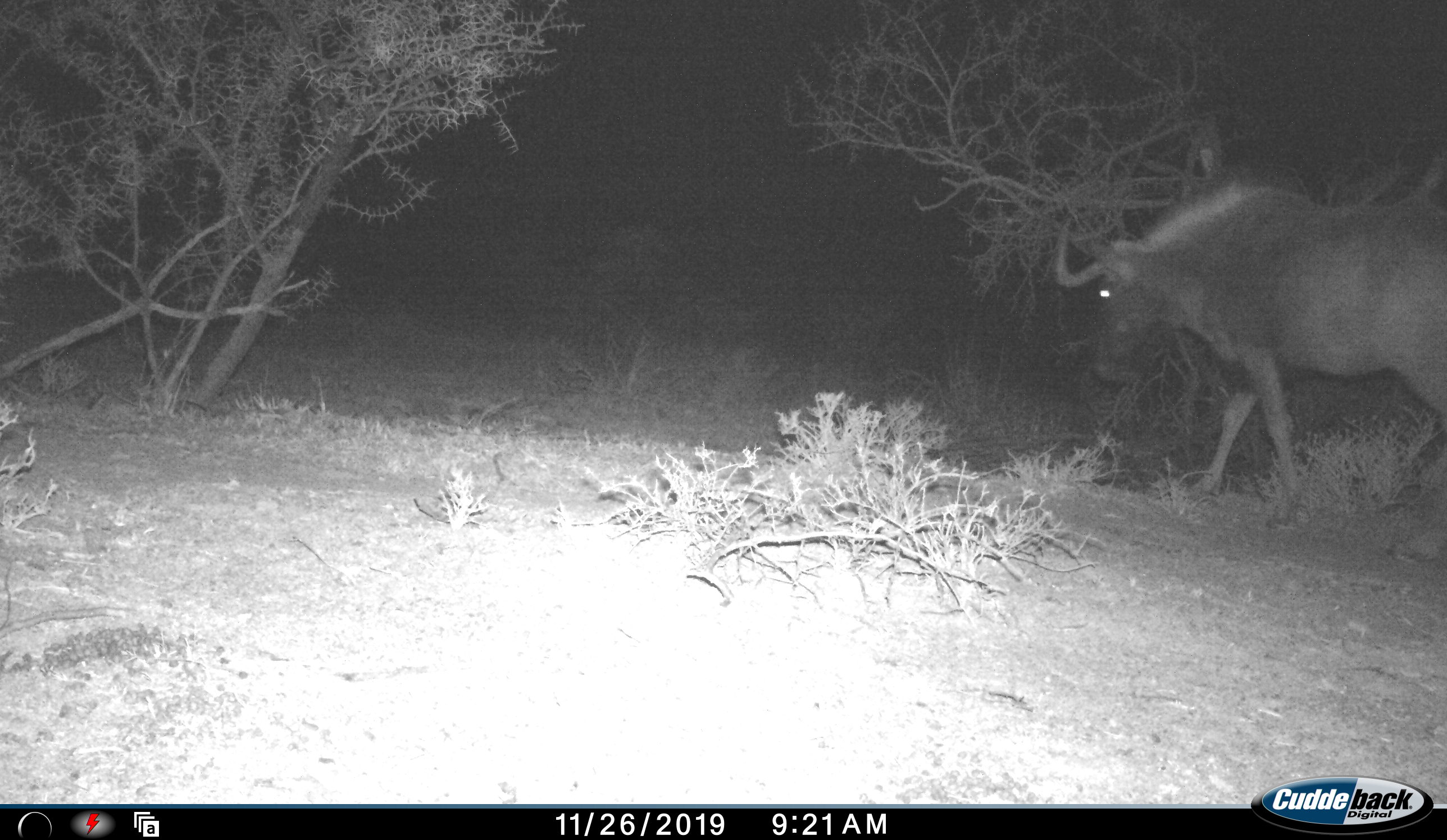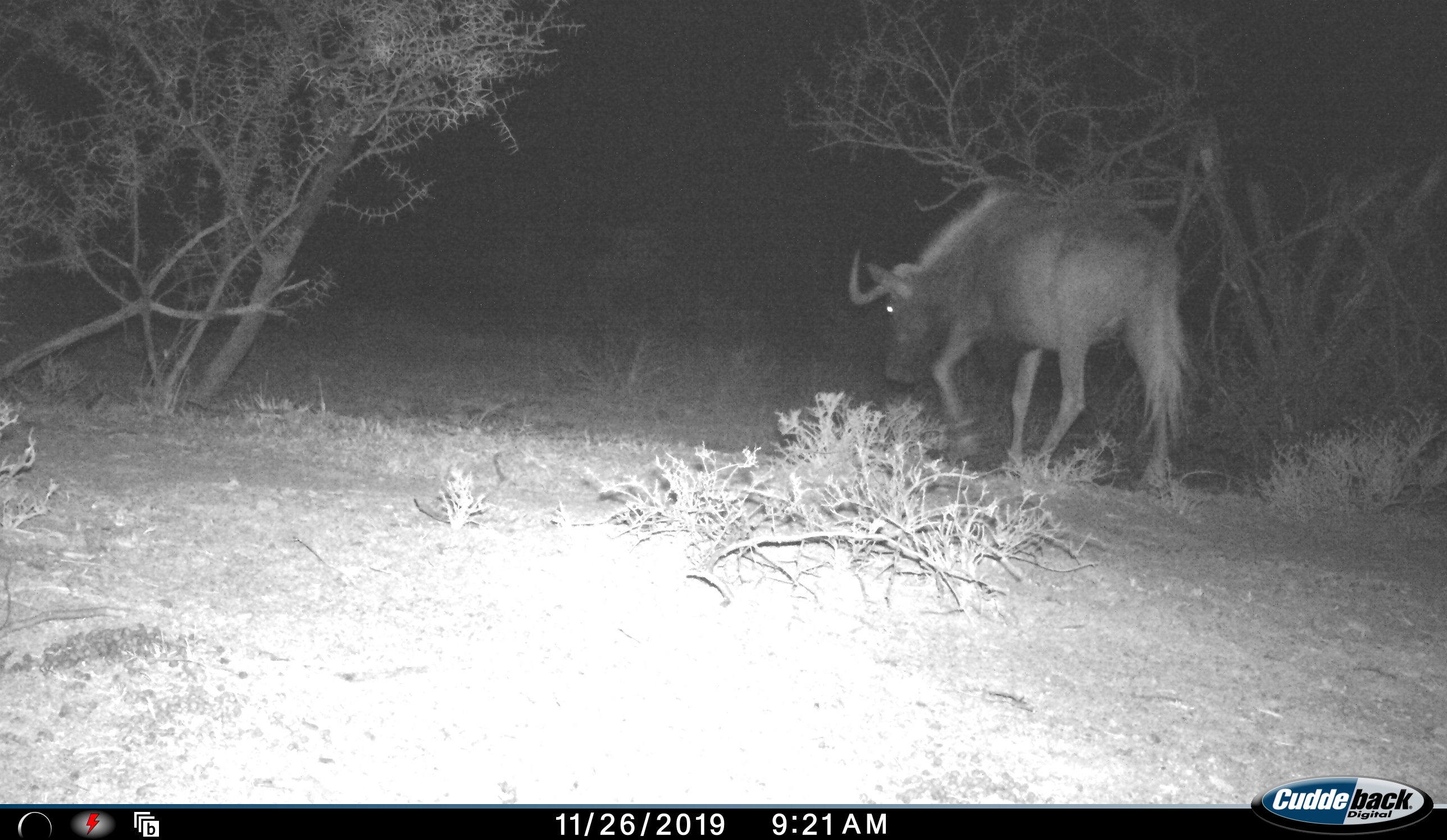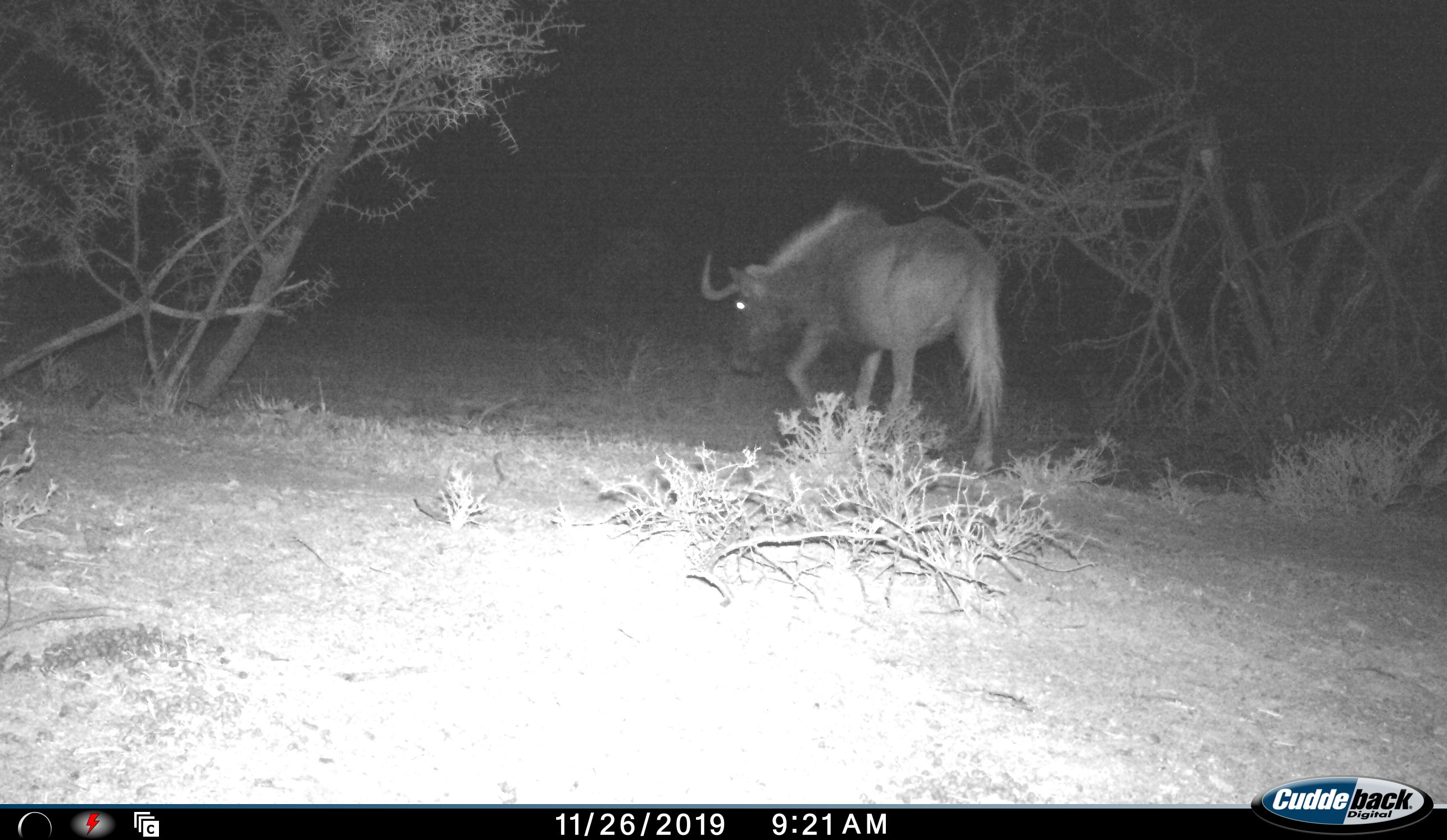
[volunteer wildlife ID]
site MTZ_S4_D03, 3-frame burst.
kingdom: Animalia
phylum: Chordata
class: Mammalia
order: Artiodactyla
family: Bovidae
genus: Connochaetes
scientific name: Connochaetes gnou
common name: black wildebeest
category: wildebeestblack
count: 1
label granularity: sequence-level